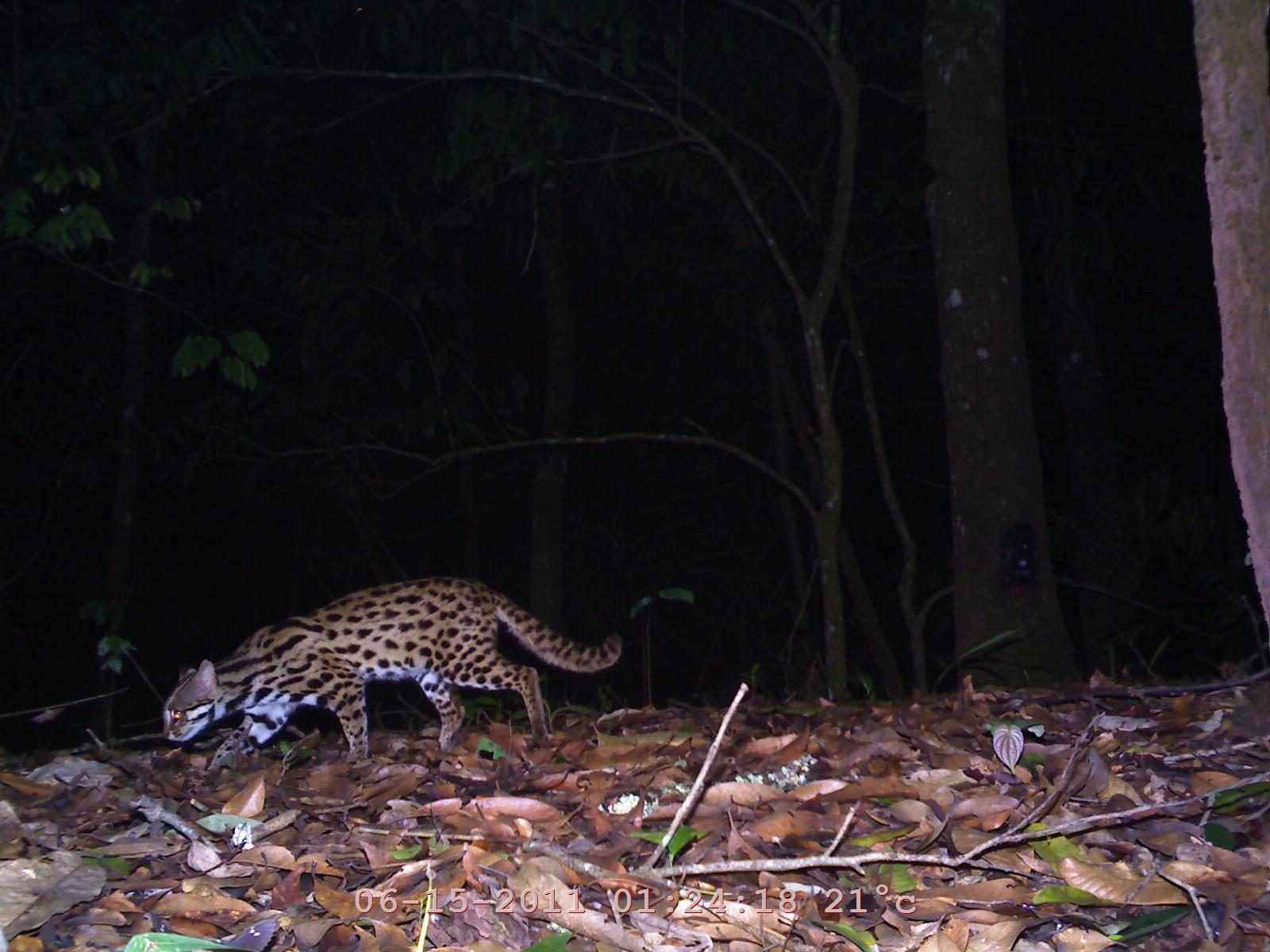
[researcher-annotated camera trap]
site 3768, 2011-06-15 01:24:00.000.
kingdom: Animalia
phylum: Chordata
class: Mammalia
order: Carnivora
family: Felidae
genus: Prionailurus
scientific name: Prionailurus bengalensis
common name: mainland leopard cat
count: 1